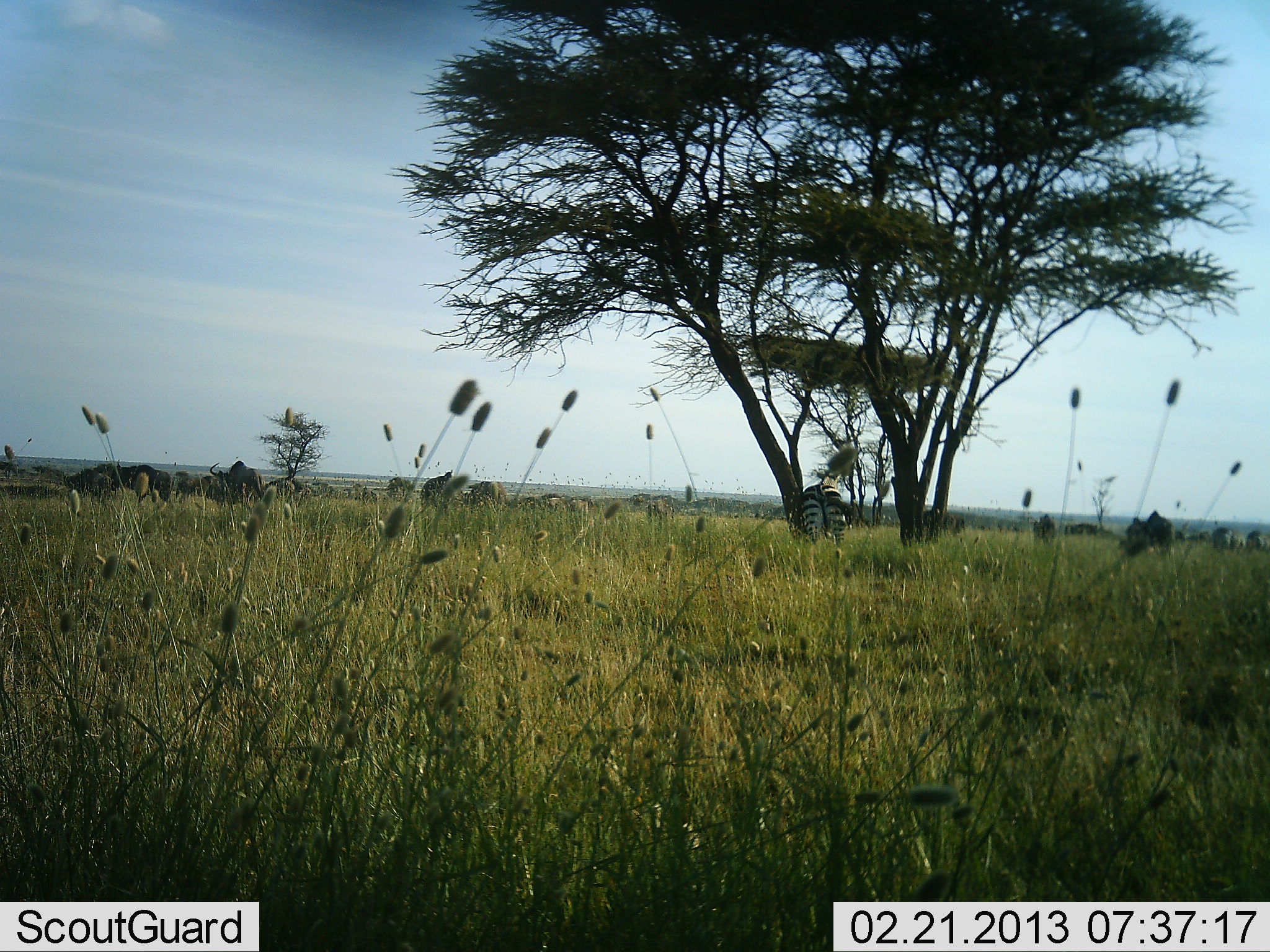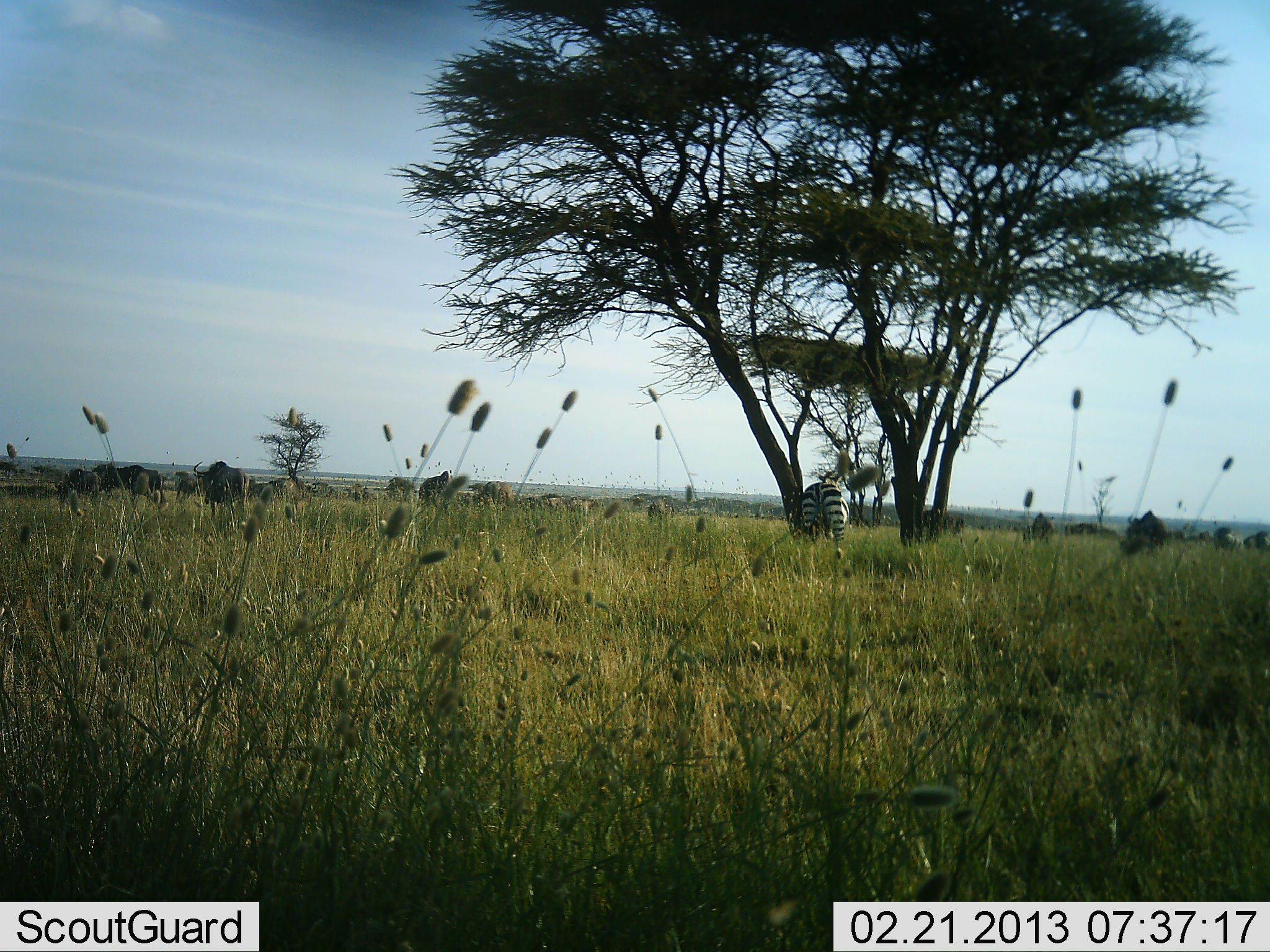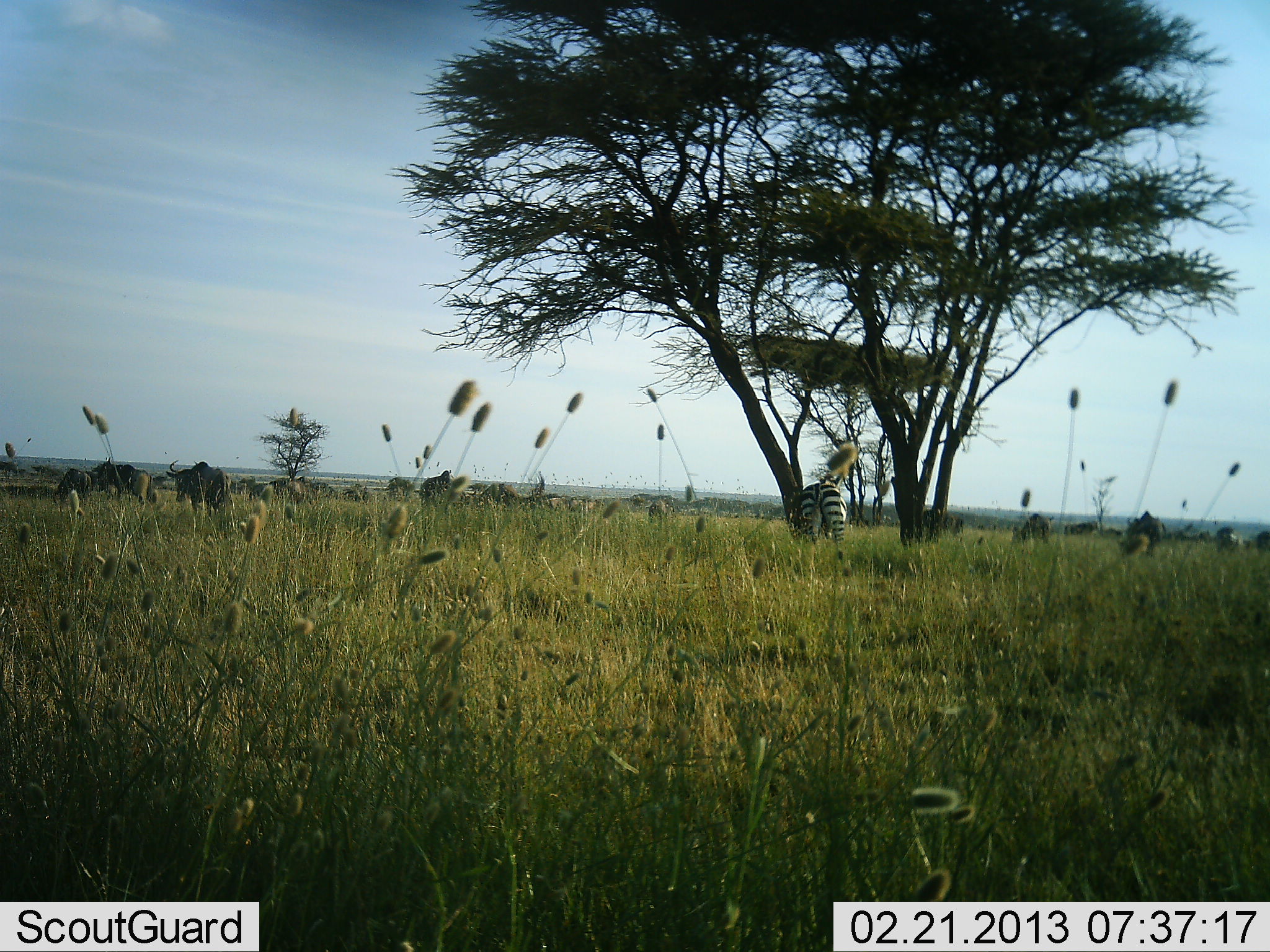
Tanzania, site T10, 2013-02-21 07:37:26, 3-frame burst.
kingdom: Animalia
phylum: Chordata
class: Mammalia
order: Artiodactyla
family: Bovidae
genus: Connochaetes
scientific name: Connochaetes taurinus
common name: blue wildebeest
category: wildebeest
Wildebeest (blue wildebeest) (Connochaetes taurinus), count 11-50. Behavior (volunteer vote fractions): standing 43%, resting 4%, moving 61%, interacting 0%. Young present (vote fraction): 0%. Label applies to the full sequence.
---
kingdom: Animalia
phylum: Chordata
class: Mammalia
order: Perissodactyla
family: Equidae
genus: Equus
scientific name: Equus quagga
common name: plains zebra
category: zebra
Zebra (plains zebra) (Equus quagga), count 1. Behavior (volunteer vote fractions): standing 69%, resting 3%, moving 9%, interacting 0%. Young present (vote fraction): 0%. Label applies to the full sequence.